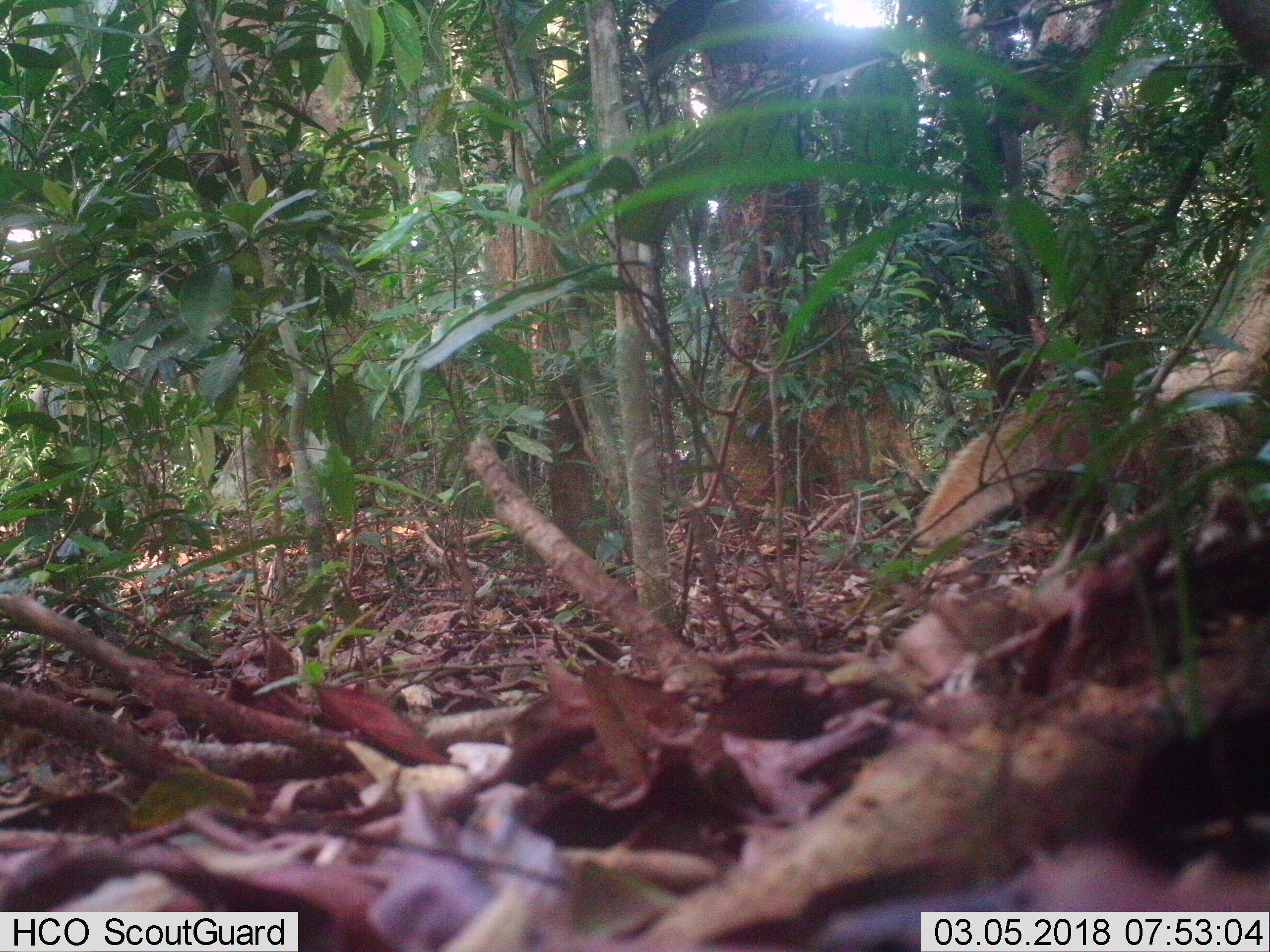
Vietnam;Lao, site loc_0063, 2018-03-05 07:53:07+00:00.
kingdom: Animalia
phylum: Chordata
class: Mammalia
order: Carnivora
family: Herpestidae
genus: Urva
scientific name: Urva urva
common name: crab-eating mongoose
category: crab eating mongoose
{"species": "crab eating mongoose (crab-eating mongoose) (Urva urva)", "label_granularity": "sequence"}